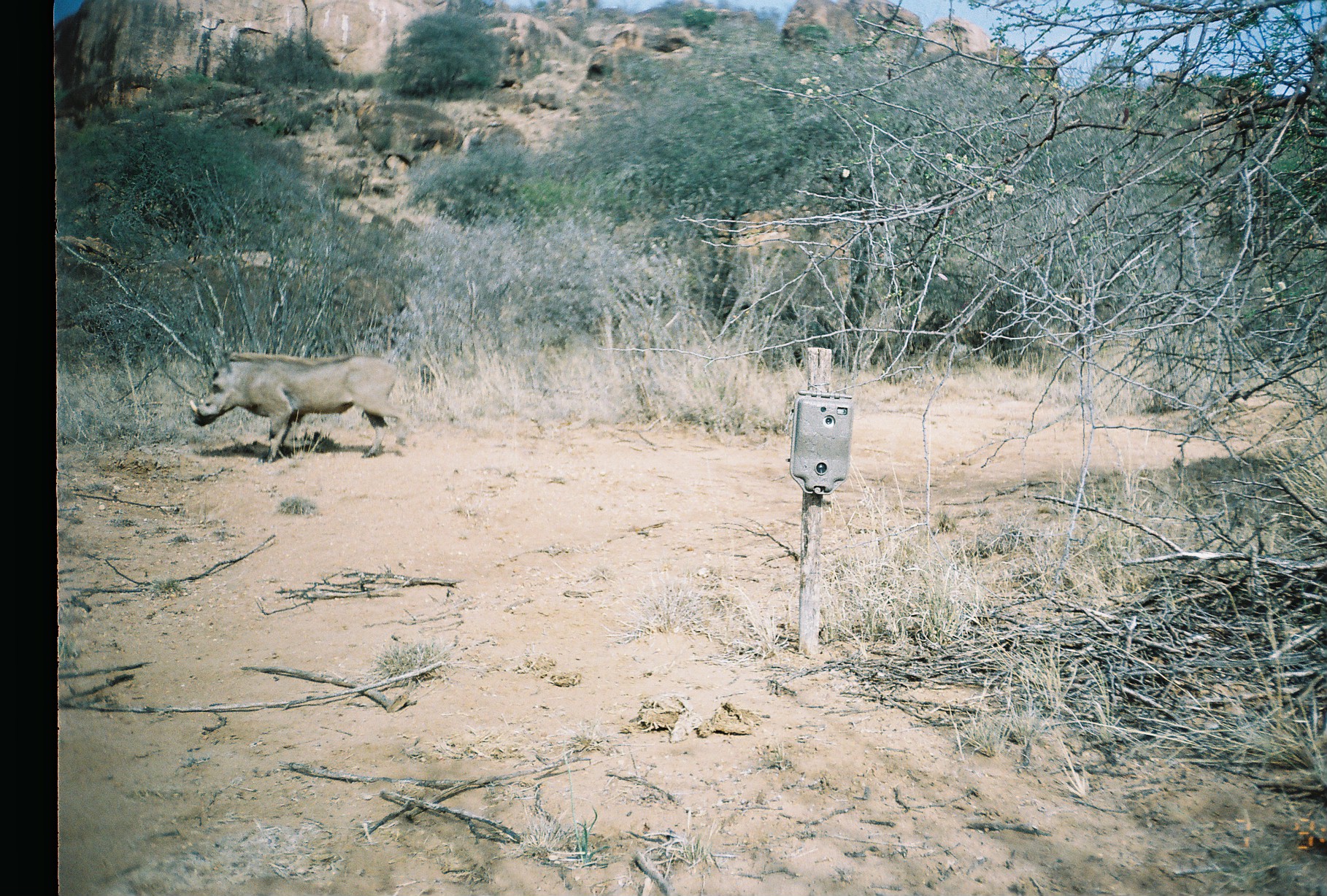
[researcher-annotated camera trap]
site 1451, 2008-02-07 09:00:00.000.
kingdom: Animalia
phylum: Chordata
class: Mammalia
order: Artiodactyla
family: Suidae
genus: Phacochoerus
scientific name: Phacochoerus africanus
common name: common warthog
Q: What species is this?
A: Phacochoerus africanus (common warthog).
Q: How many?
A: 1.